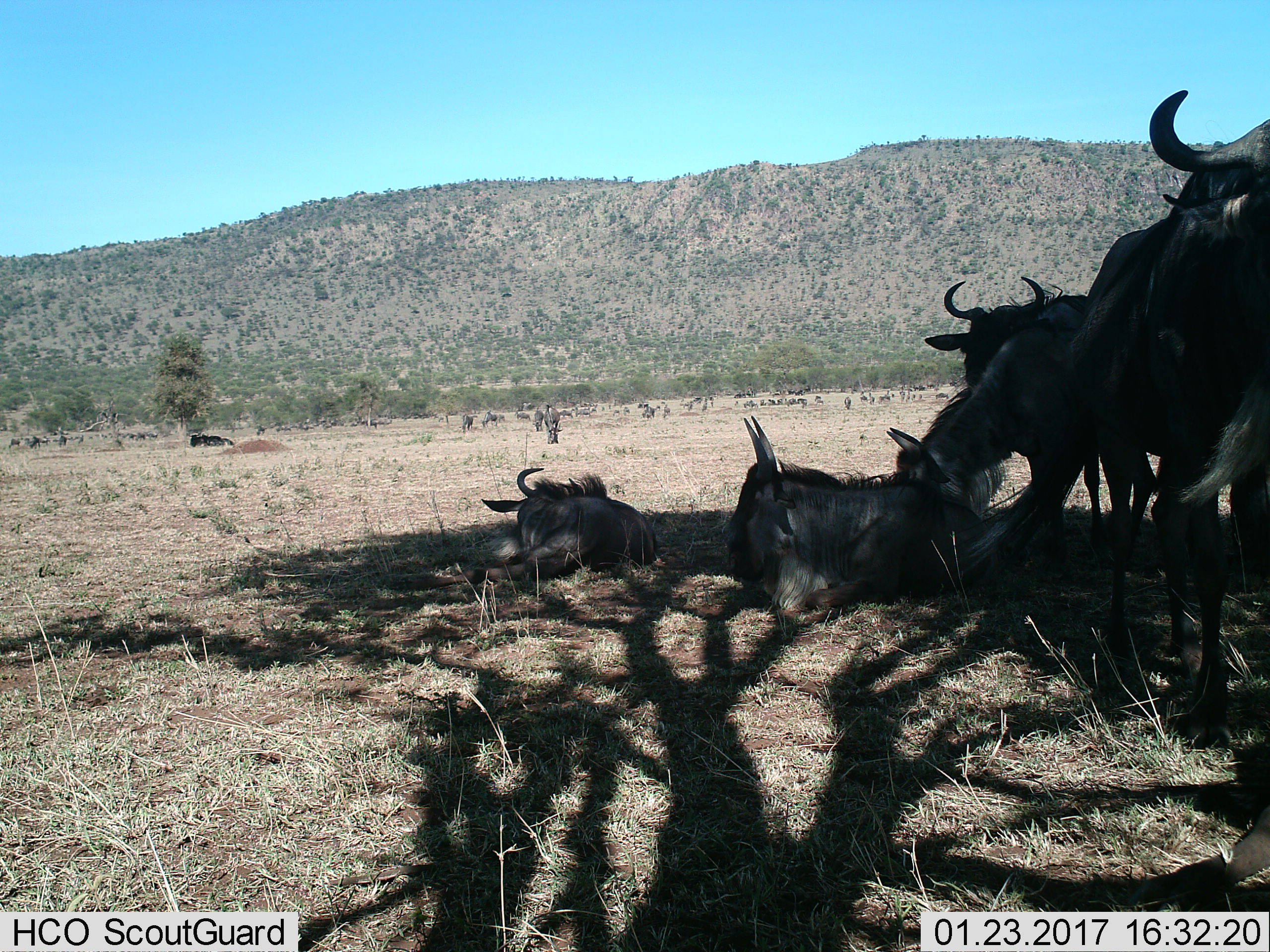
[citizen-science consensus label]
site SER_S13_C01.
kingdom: Animalia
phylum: Chordata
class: Mammalia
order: Artiodactyla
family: Bovidae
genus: Connochaetes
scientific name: Connochaetes taurinus taurinus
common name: blue wildebeest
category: wildebeestblue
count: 11-50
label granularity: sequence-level